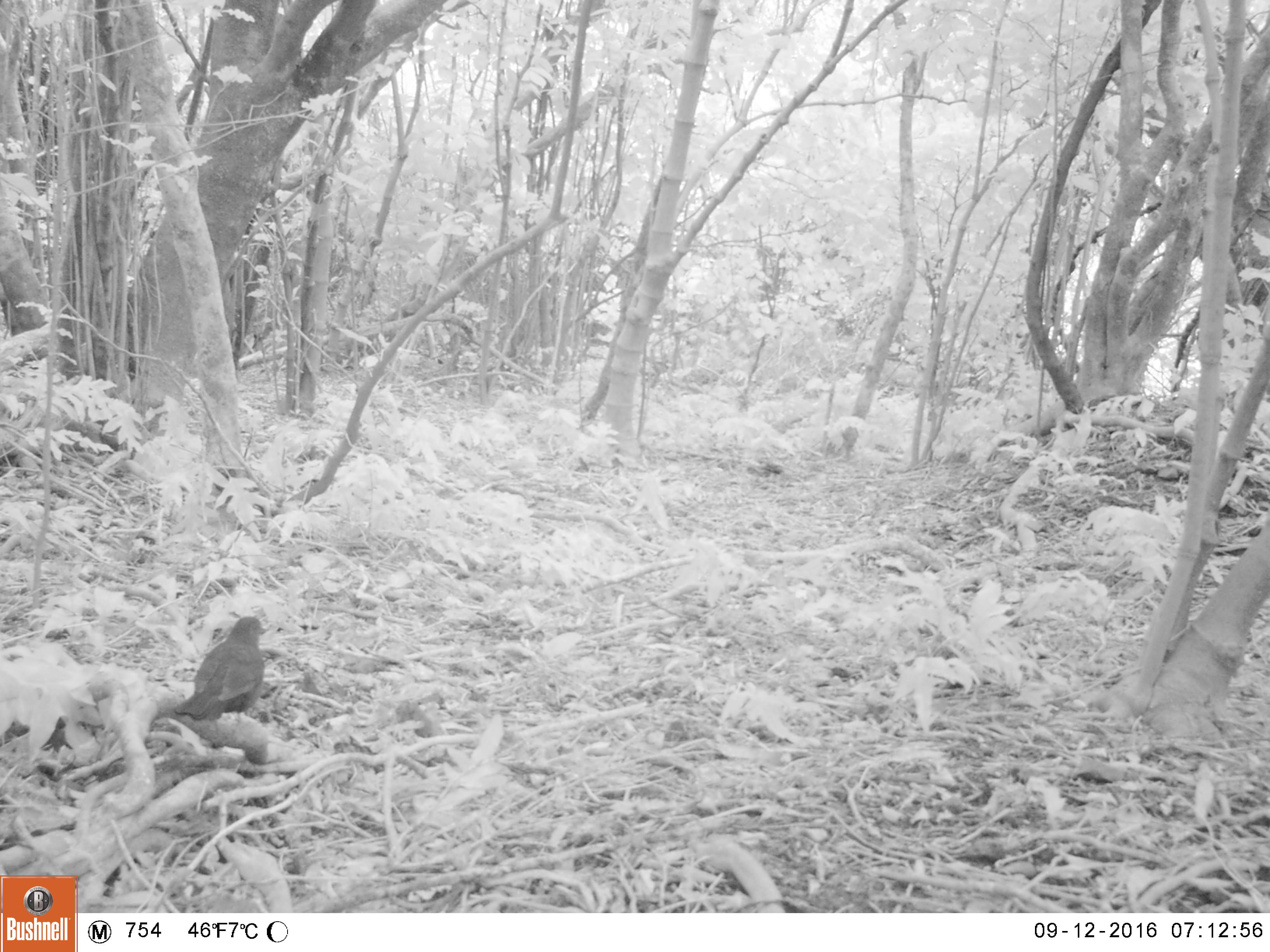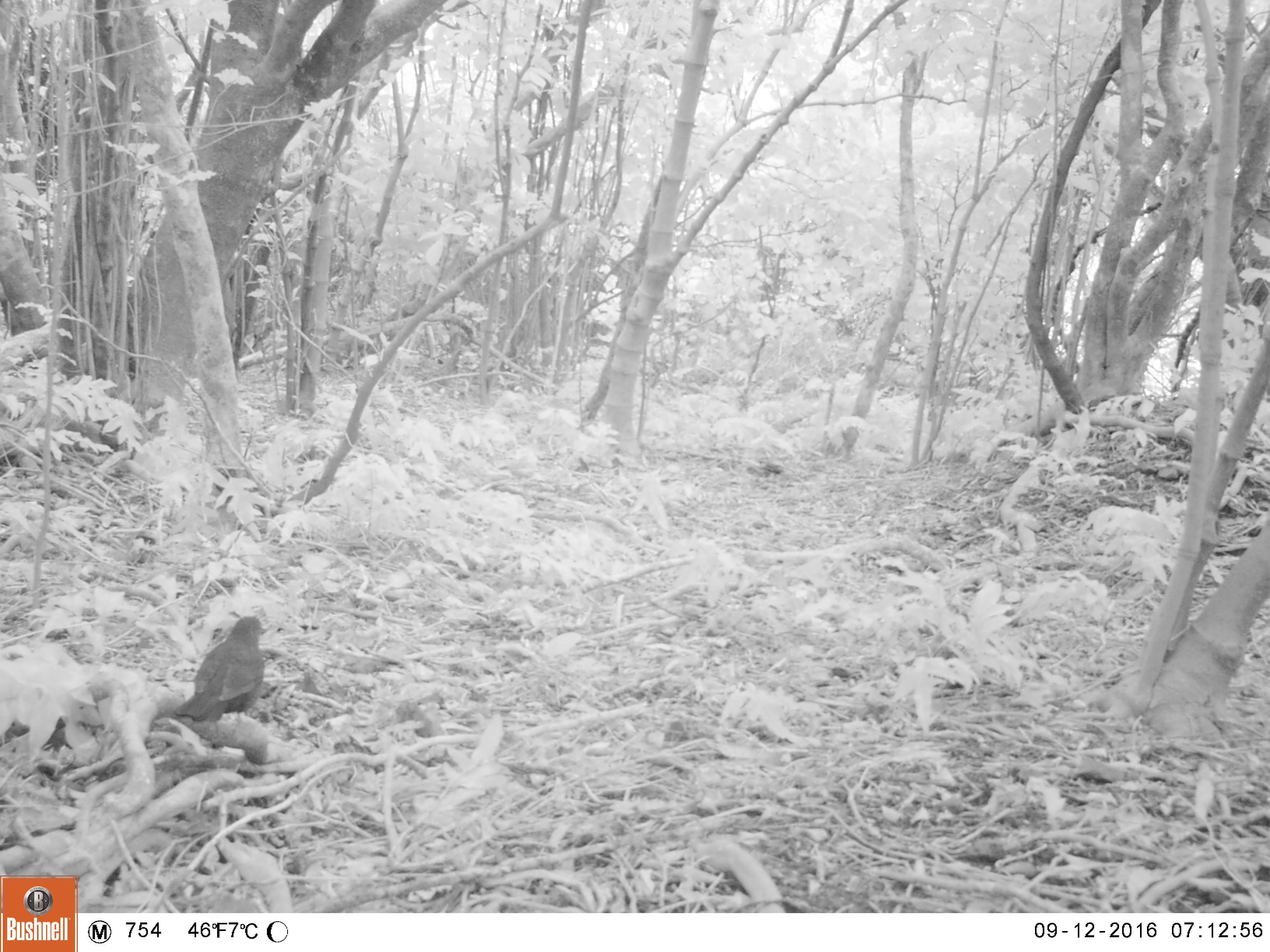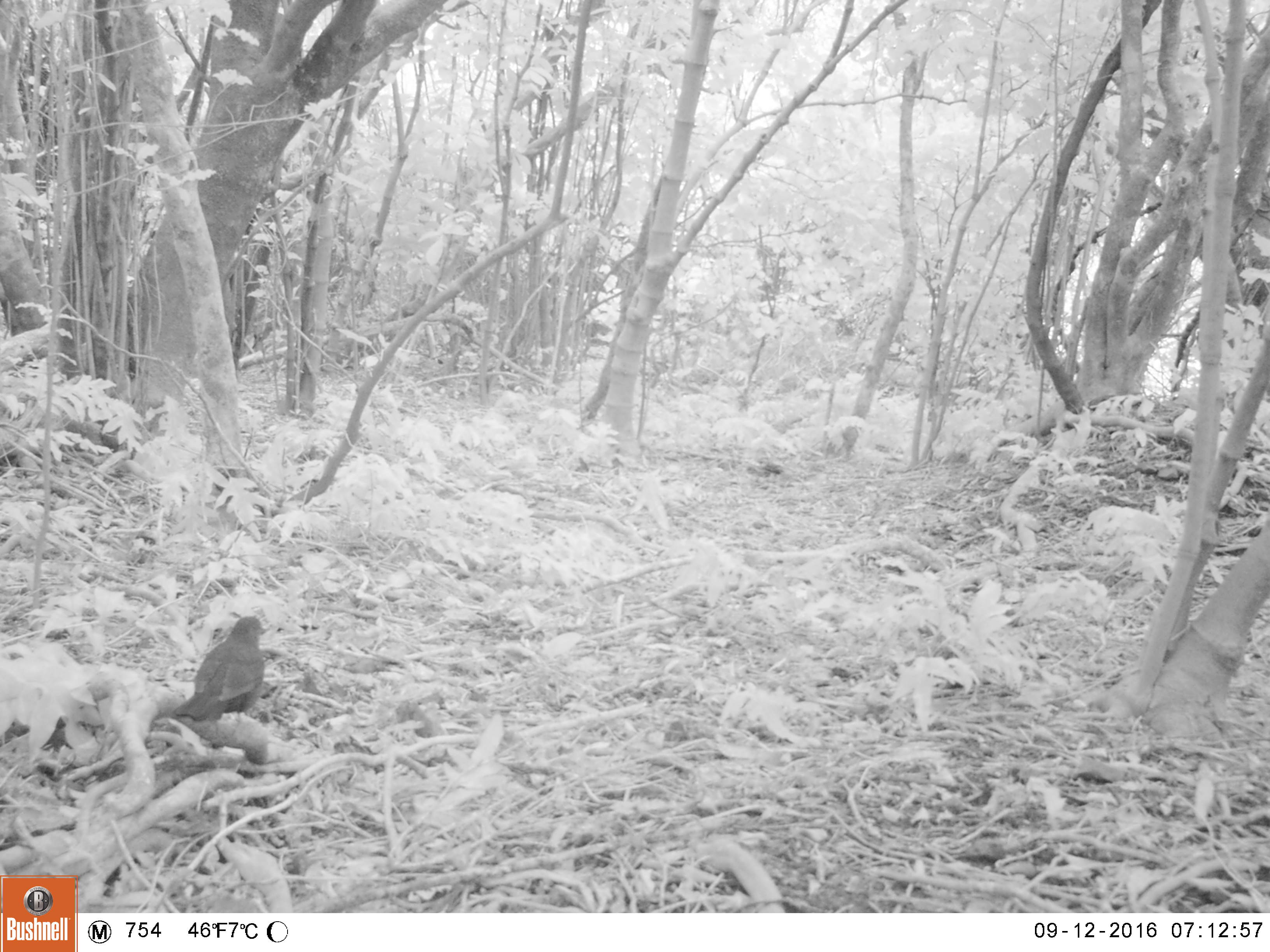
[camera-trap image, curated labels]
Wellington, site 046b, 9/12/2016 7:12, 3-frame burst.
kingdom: Animalia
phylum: Chordata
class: Aves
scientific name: Aves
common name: bird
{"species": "bird (Aves)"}